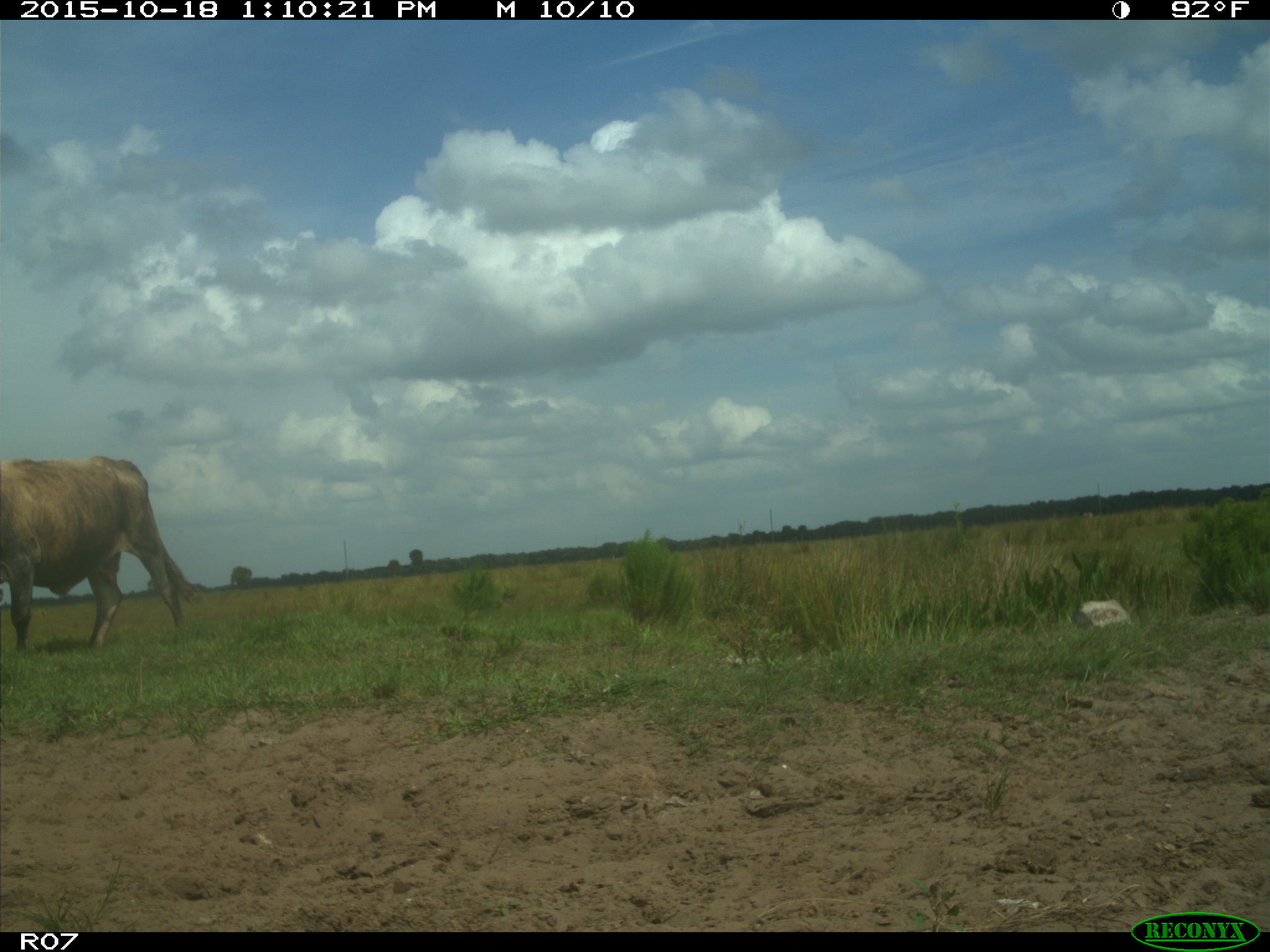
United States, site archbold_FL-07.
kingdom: Animalia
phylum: Chordata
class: Mammalia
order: Artiodactyla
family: Bovidae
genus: Bos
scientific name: Bos taurus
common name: domestic cow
Bos taurus (domestic cow).